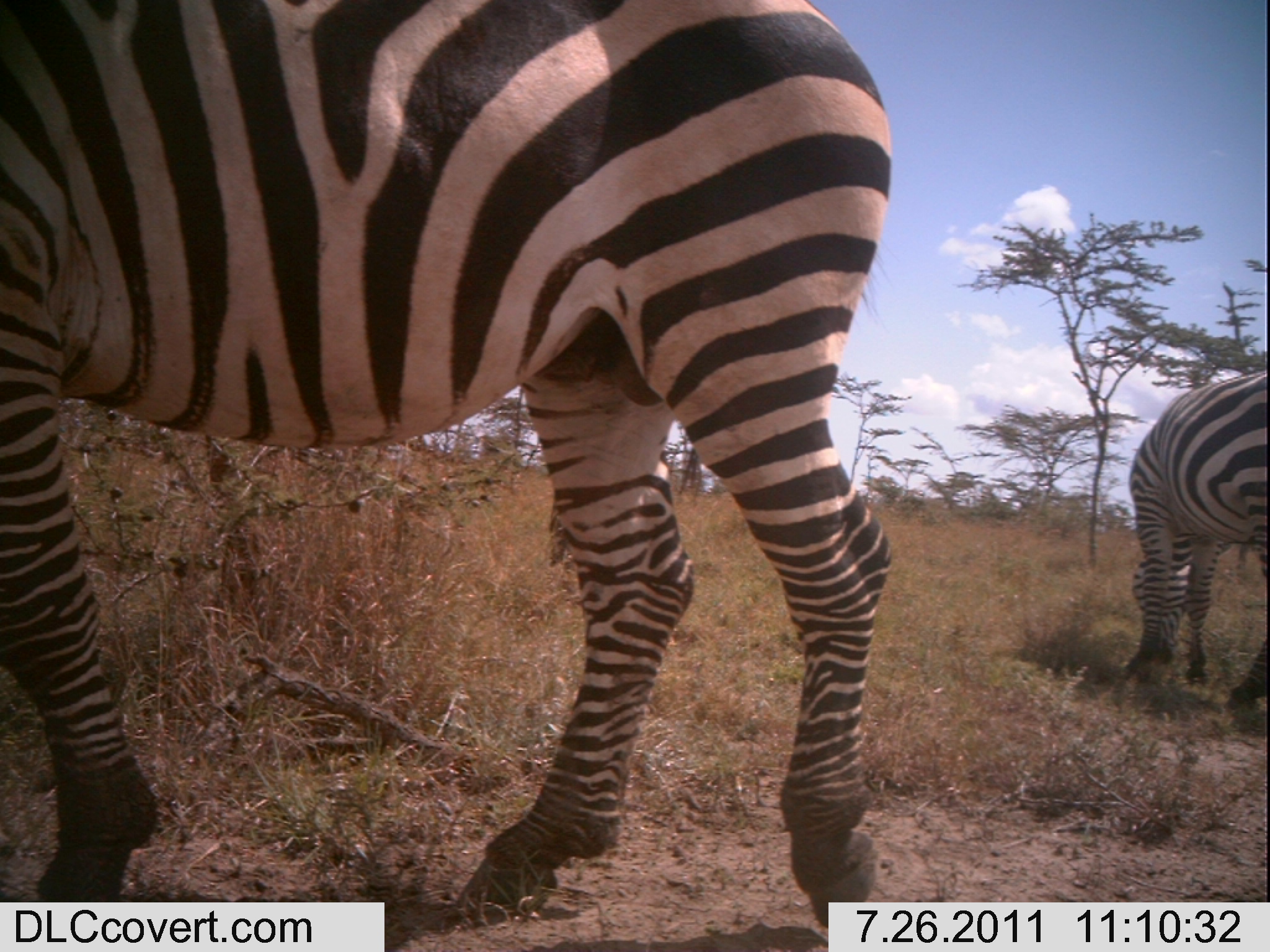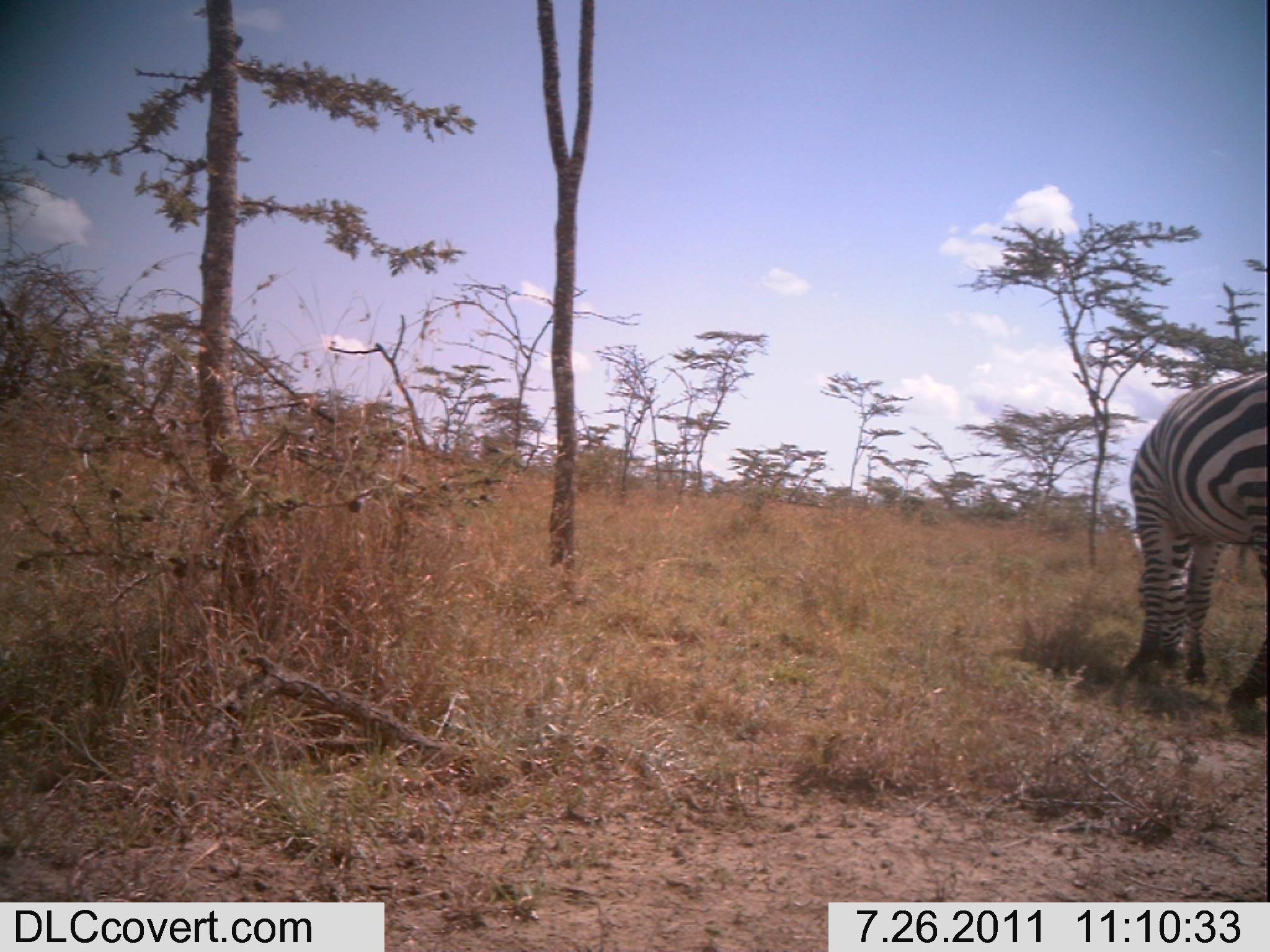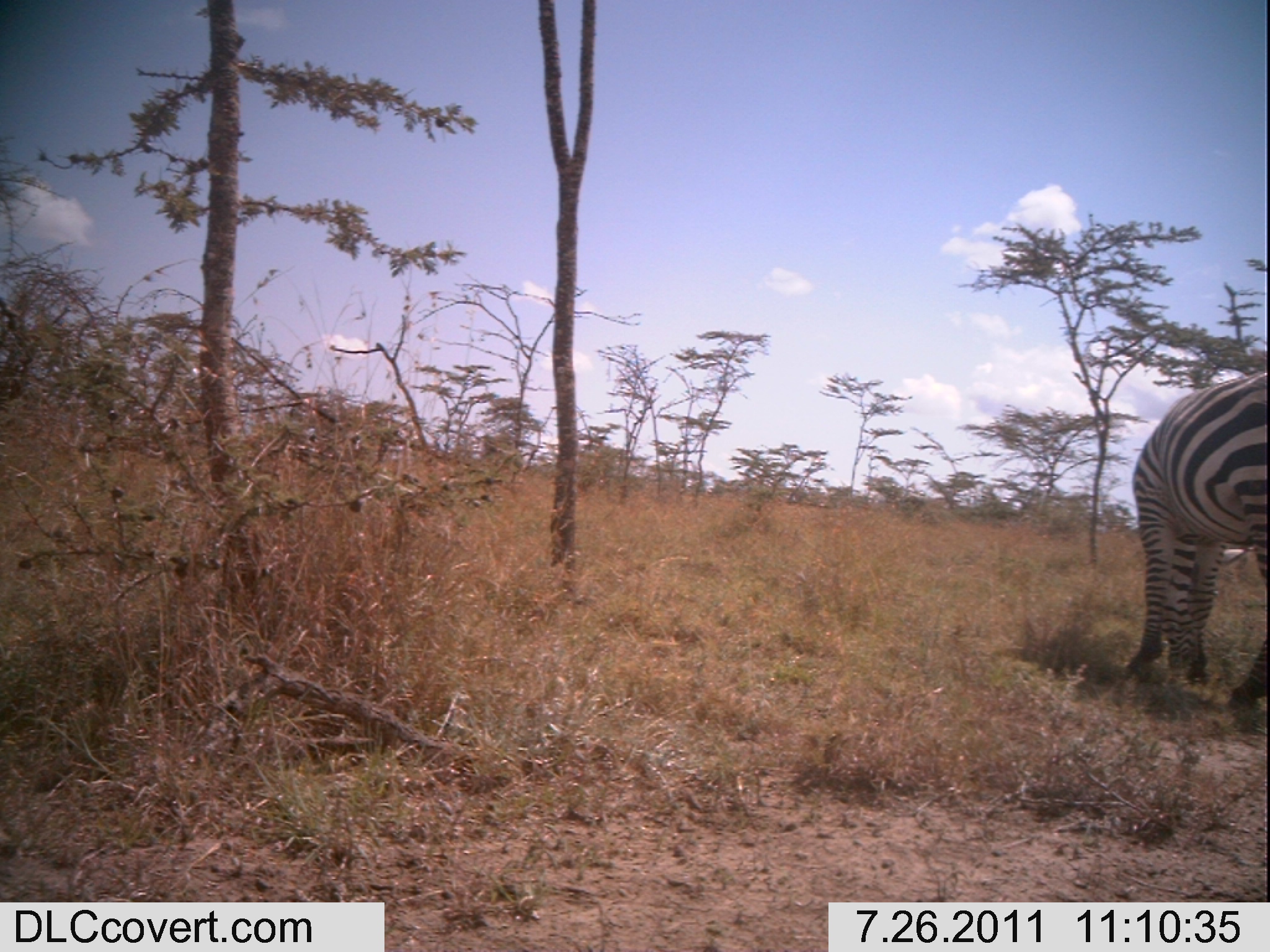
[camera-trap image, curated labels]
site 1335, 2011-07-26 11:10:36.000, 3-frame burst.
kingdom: Animalia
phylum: Chordata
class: Mammalia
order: Perissodactyla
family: Equidae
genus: Equus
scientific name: Equus quagga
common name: plains zebra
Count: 2.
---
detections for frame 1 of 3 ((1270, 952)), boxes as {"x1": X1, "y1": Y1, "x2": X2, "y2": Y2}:
equus quagga: {"x1": 0, "y1": 0, "x2": 893, "y2": 926}; {"x1": 1124, "y1": 369, "x2": 1269, "y2": 705}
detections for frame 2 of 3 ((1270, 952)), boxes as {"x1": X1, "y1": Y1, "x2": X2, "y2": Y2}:
equus quagga: {"x1": 1128, "y1": 369, "x2": 1265, "y2": 702}